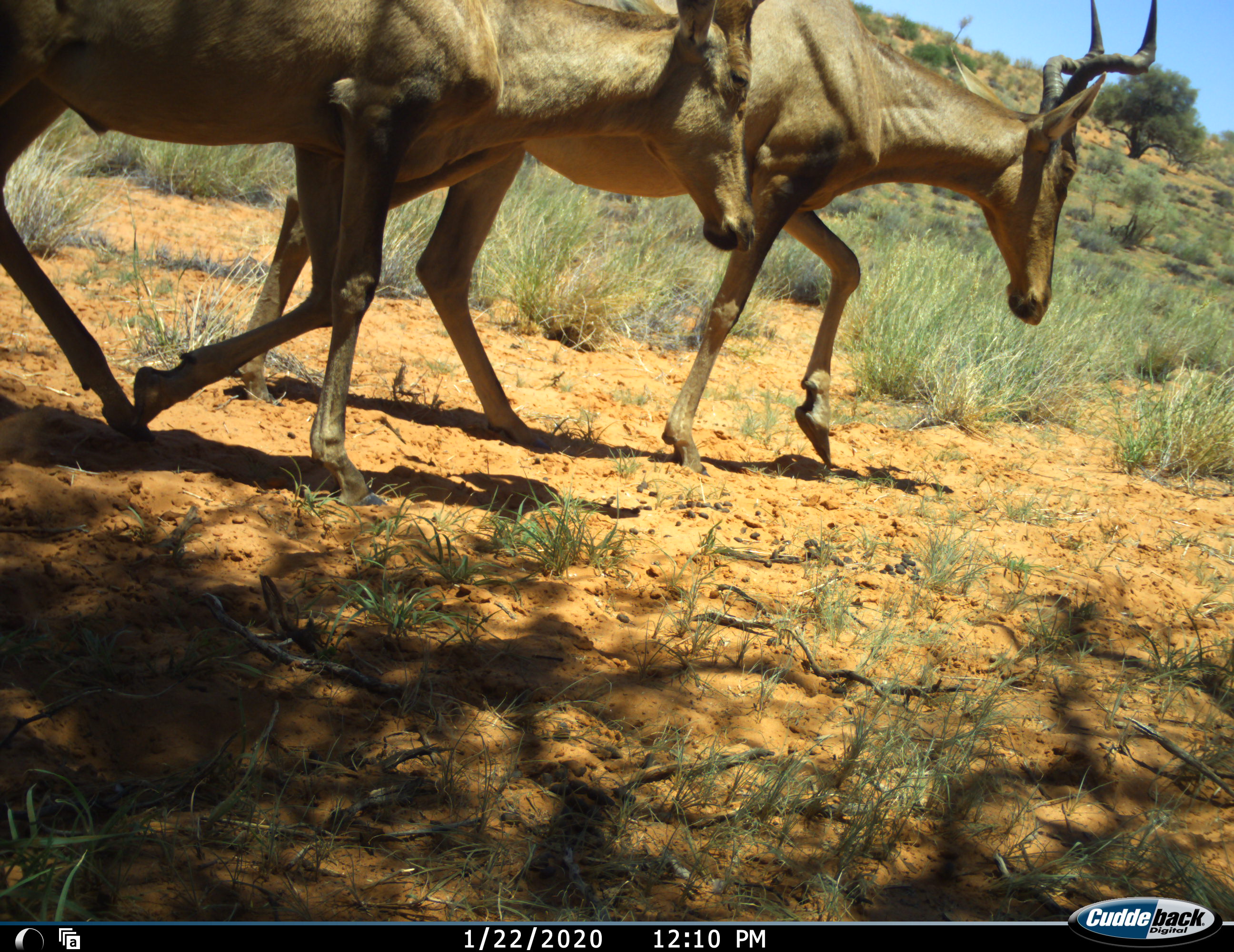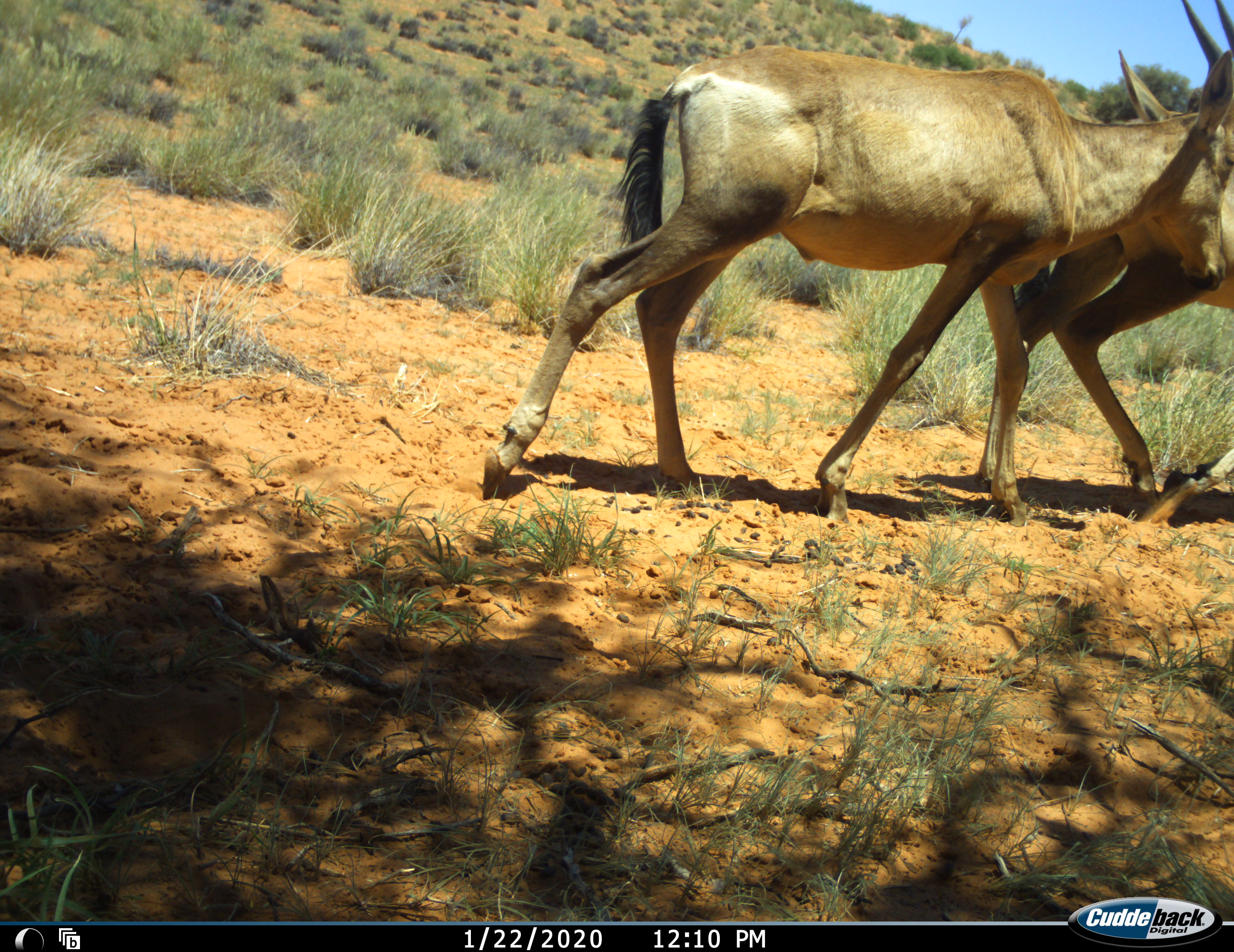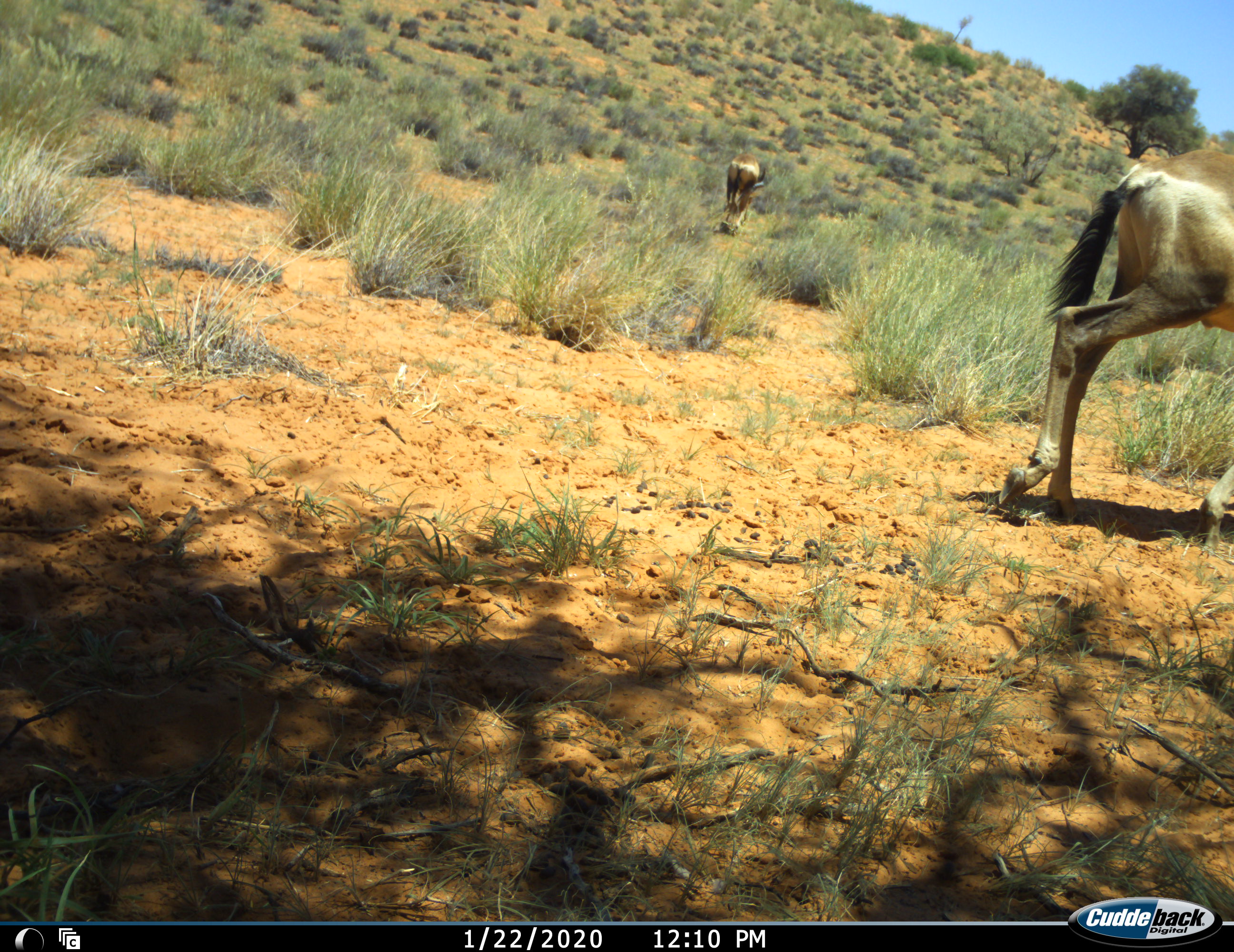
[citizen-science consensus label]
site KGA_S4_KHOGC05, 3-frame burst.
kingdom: Animalia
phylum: Chordata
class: Mammalia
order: Artiodactyla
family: Bovidae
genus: Alcelaphus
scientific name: Alcelaphus buselaphus caama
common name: red hartebeest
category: hartebeestred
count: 3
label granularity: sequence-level